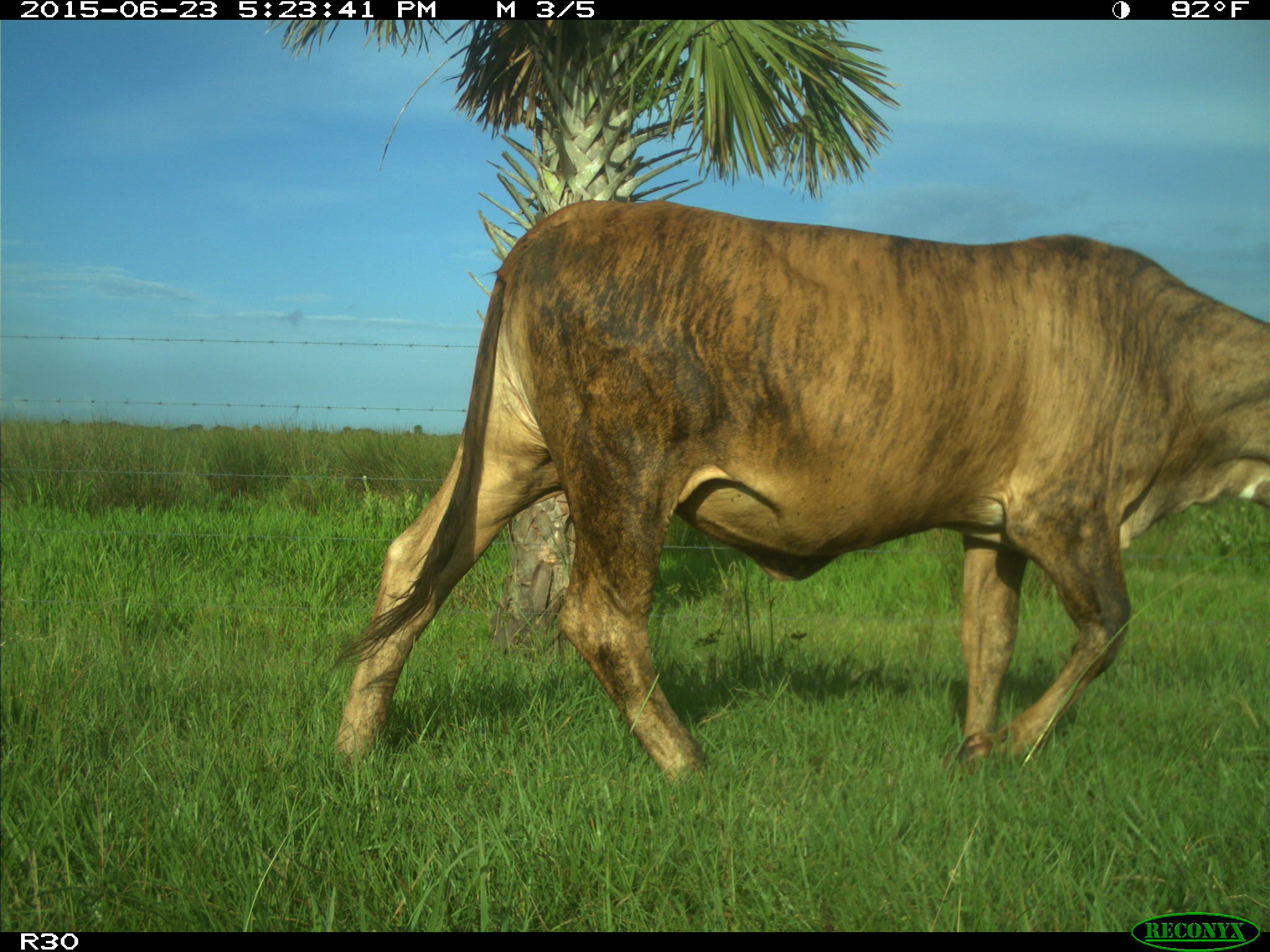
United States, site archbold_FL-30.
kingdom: Animalia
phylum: Chordata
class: Mammalia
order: Artiodactyla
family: Bovidae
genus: Bos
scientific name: Bos taurus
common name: domestic cow